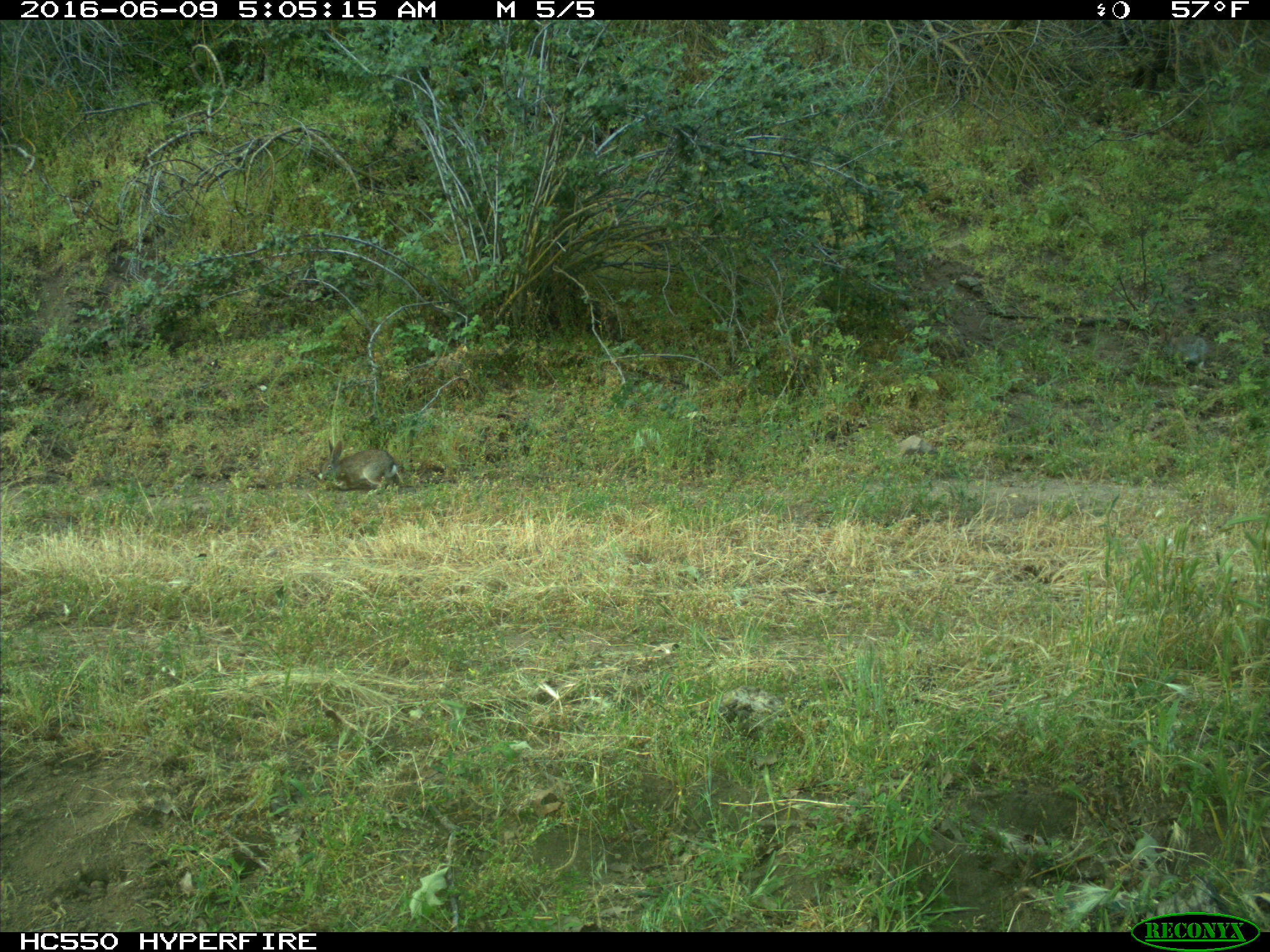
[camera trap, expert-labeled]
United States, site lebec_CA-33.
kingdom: Animalia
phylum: Chordata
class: Mammalia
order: Lagomorpha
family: Leporidae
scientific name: Leporidae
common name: rabbits and hares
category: unidentified rabbit